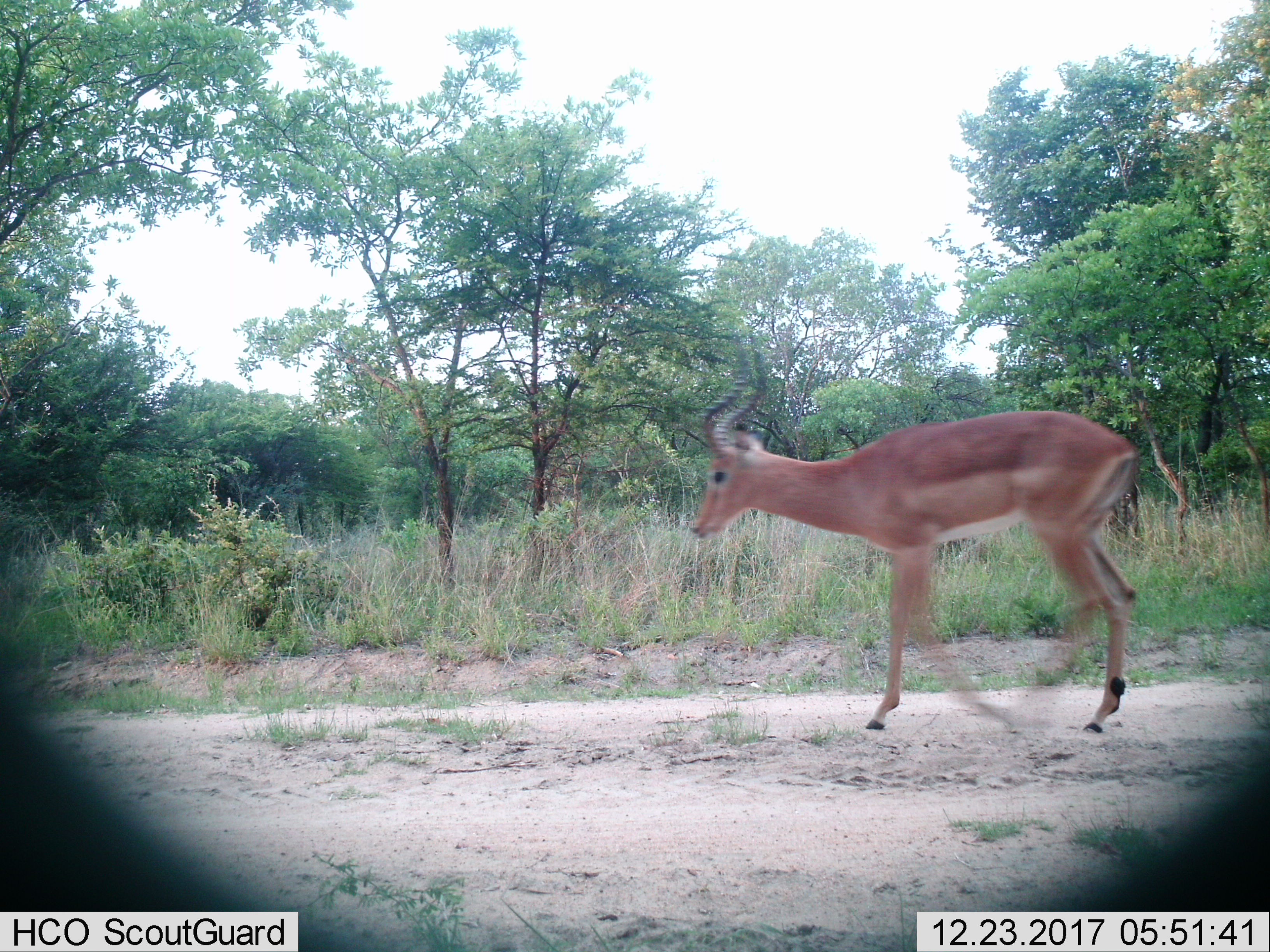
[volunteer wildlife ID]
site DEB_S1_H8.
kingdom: Animalia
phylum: Chordata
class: Mammalia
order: Artiodactyla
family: Bovidae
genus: Aepyceros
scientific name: Aepyceros melampus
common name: impala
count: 1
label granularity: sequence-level